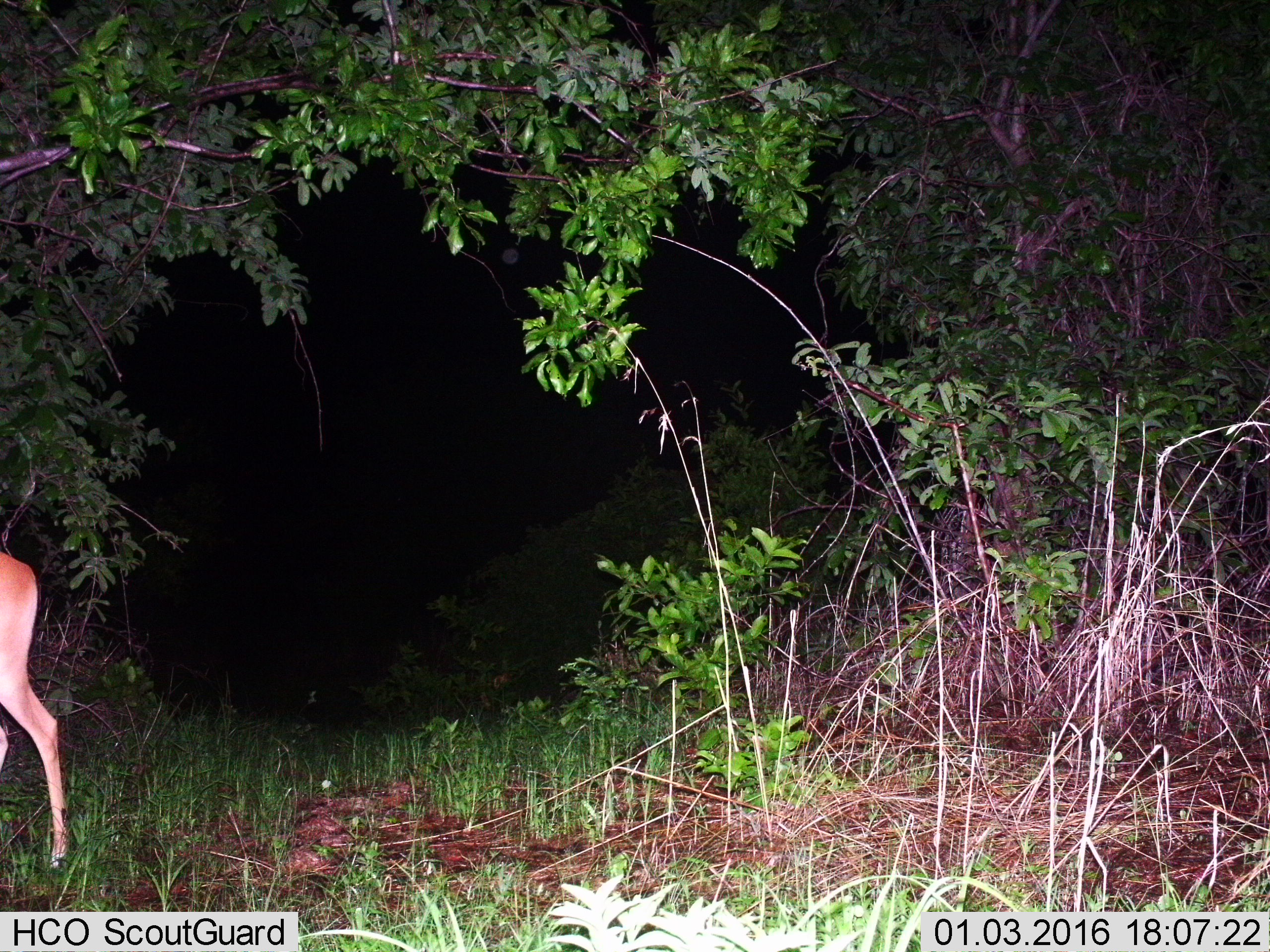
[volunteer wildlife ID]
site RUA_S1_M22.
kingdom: Animalia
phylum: Chordata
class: Mammalia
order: Artiodactyla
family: Bovidae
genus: Aepyceros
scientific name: Aepyceros melampus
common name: impala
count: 1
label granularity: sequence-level